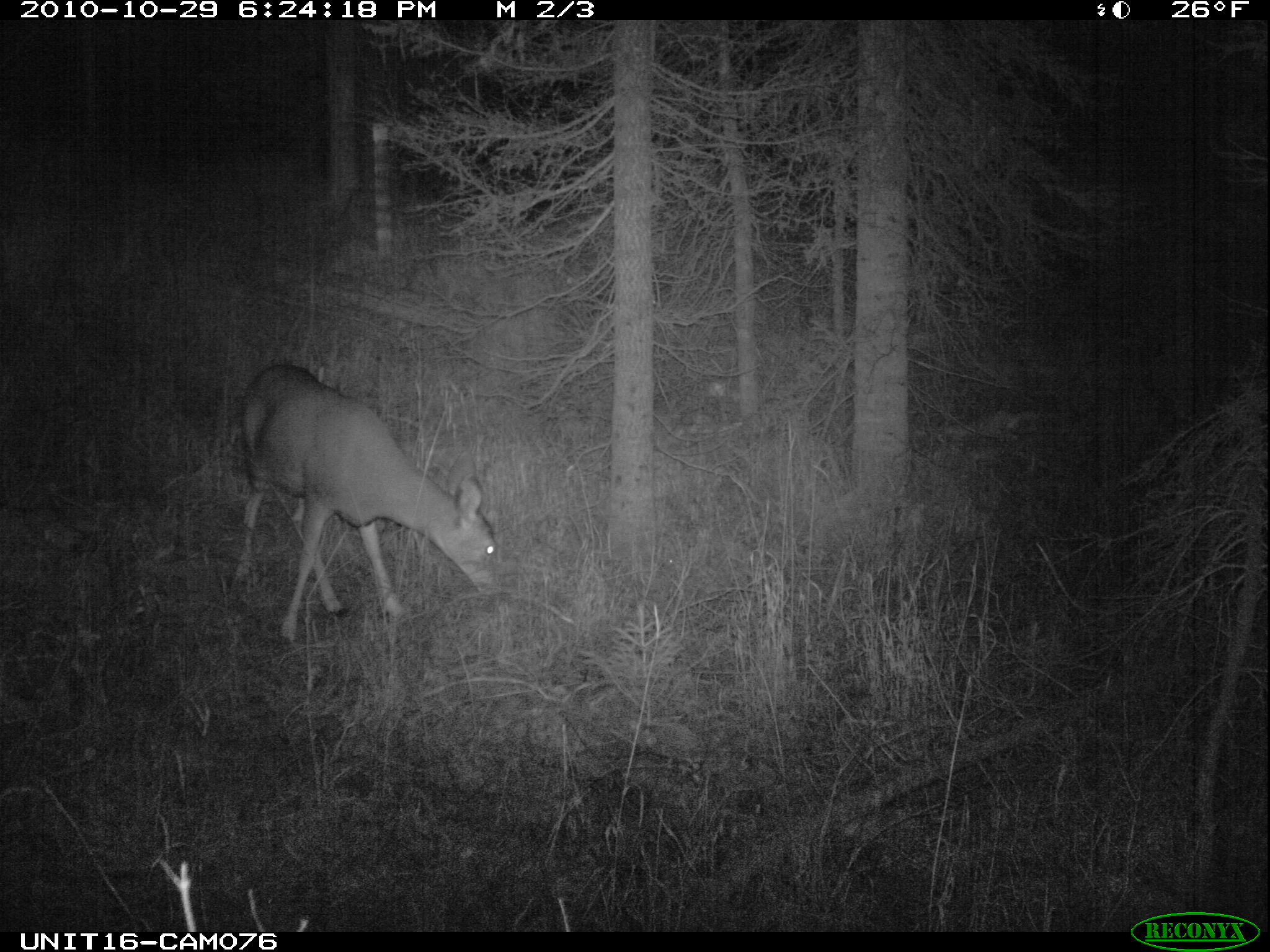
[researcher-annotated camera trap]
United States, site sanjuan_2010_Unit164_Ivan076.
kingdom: Animalia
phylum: Chordata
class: Mammalia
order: Artiodactyla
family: Cervidae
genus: Odocoileus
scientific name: Odocoileus hemionus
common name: mule deer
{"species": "Odocoileus hemionus (mule deer)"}